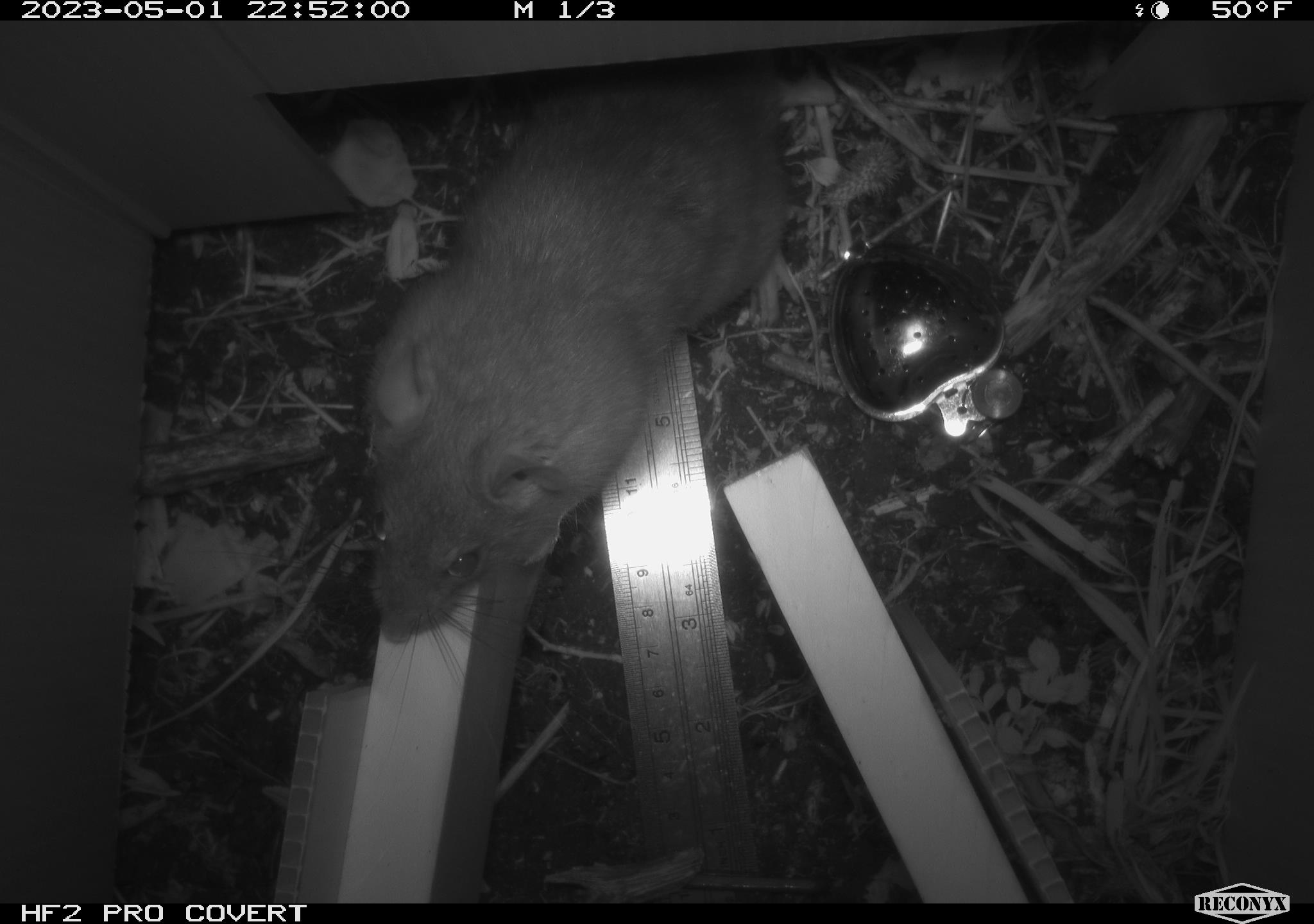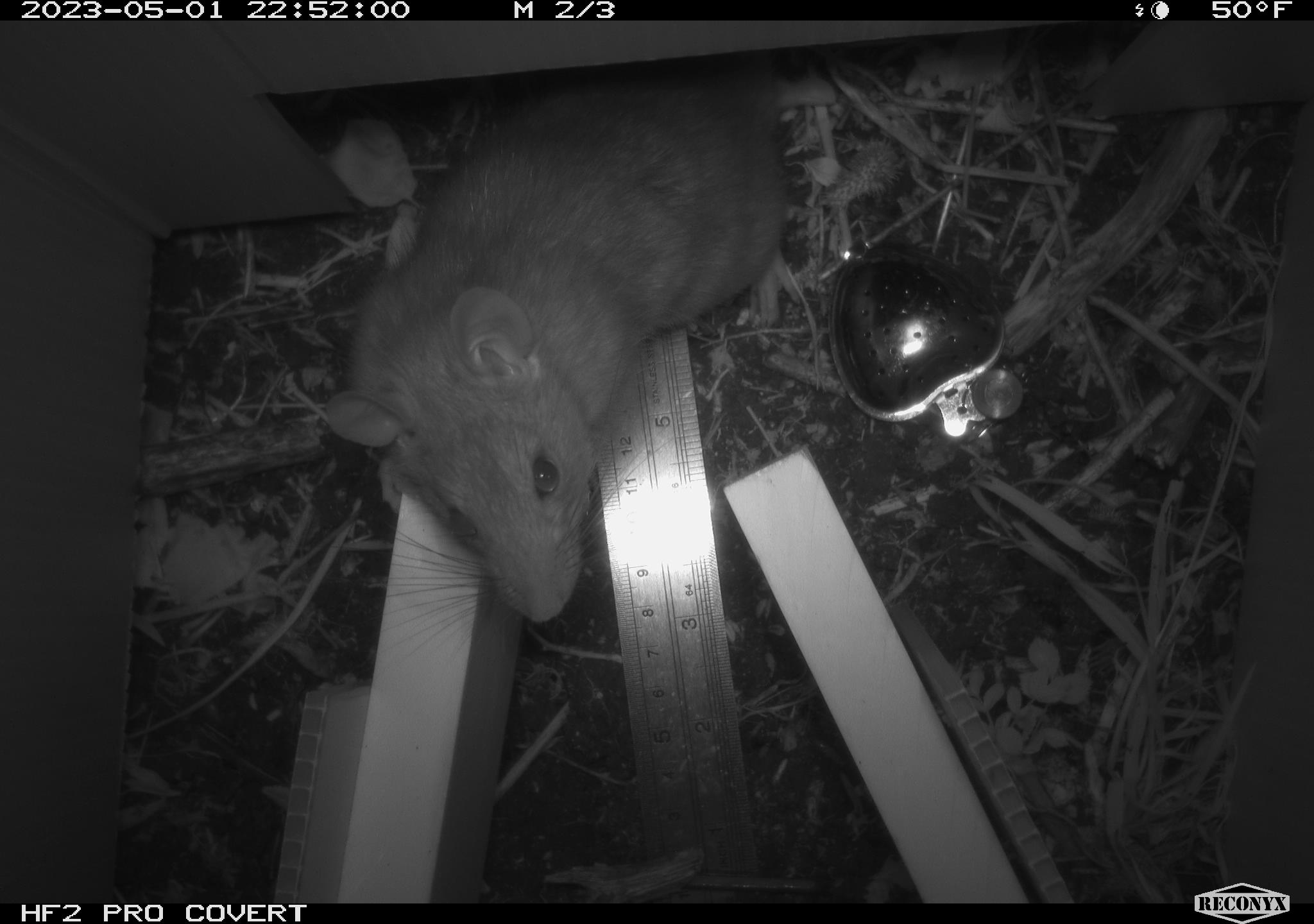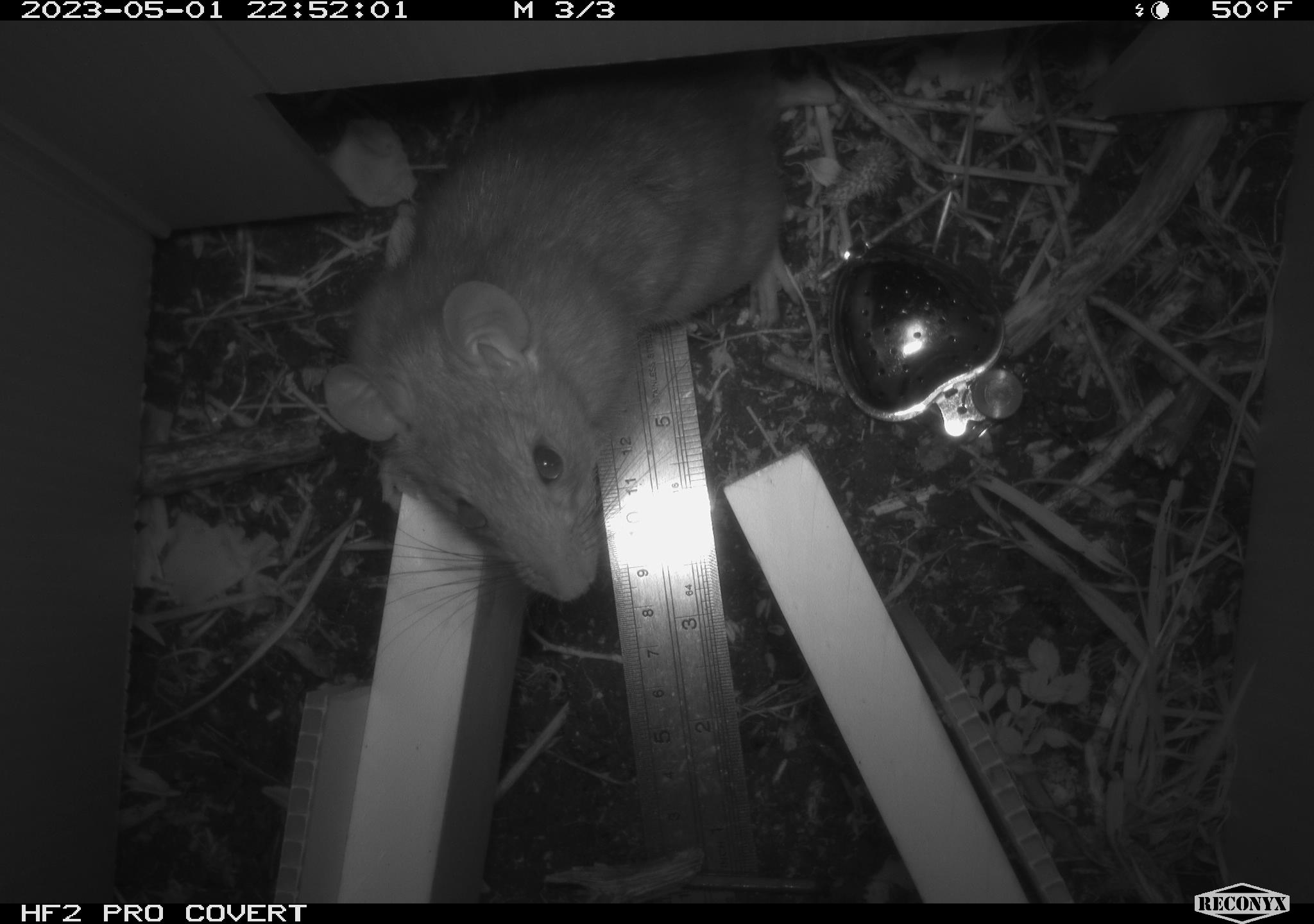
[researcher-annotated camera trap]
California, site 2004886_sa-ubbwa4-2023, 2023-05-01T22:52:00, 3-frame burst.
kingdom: Animalia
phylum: Chordata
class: Mammalia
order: Rodentia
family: Muridae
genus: Rattus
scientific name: Rattus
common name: rat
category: rattus species